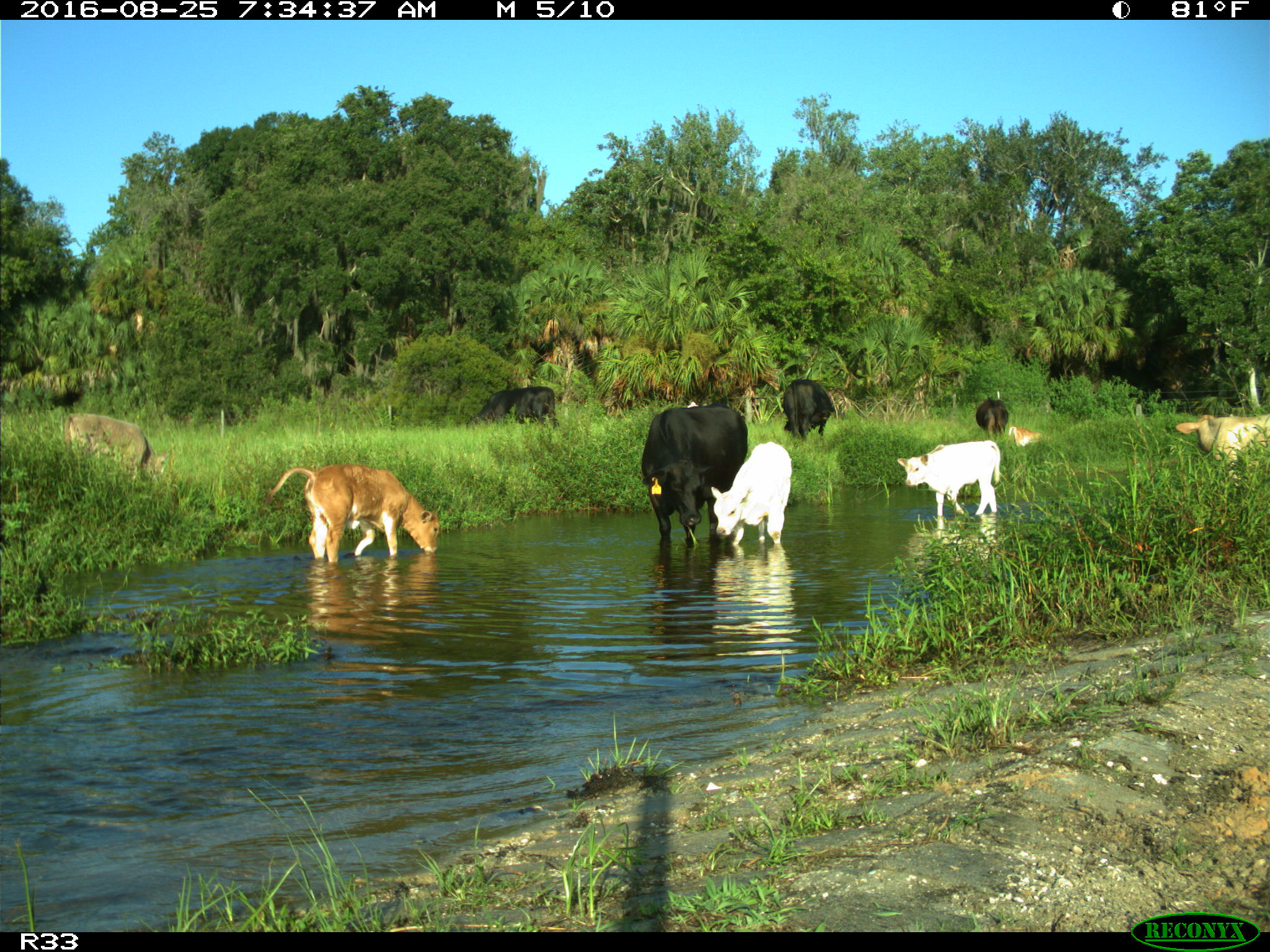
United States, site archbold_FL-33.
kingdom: Animalia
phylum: Chordata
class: Mammalia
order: Artiodactyla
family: Bovidae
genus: Bos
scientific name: Bos taurus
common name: domestic cow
Bos taurus (domestic cow).